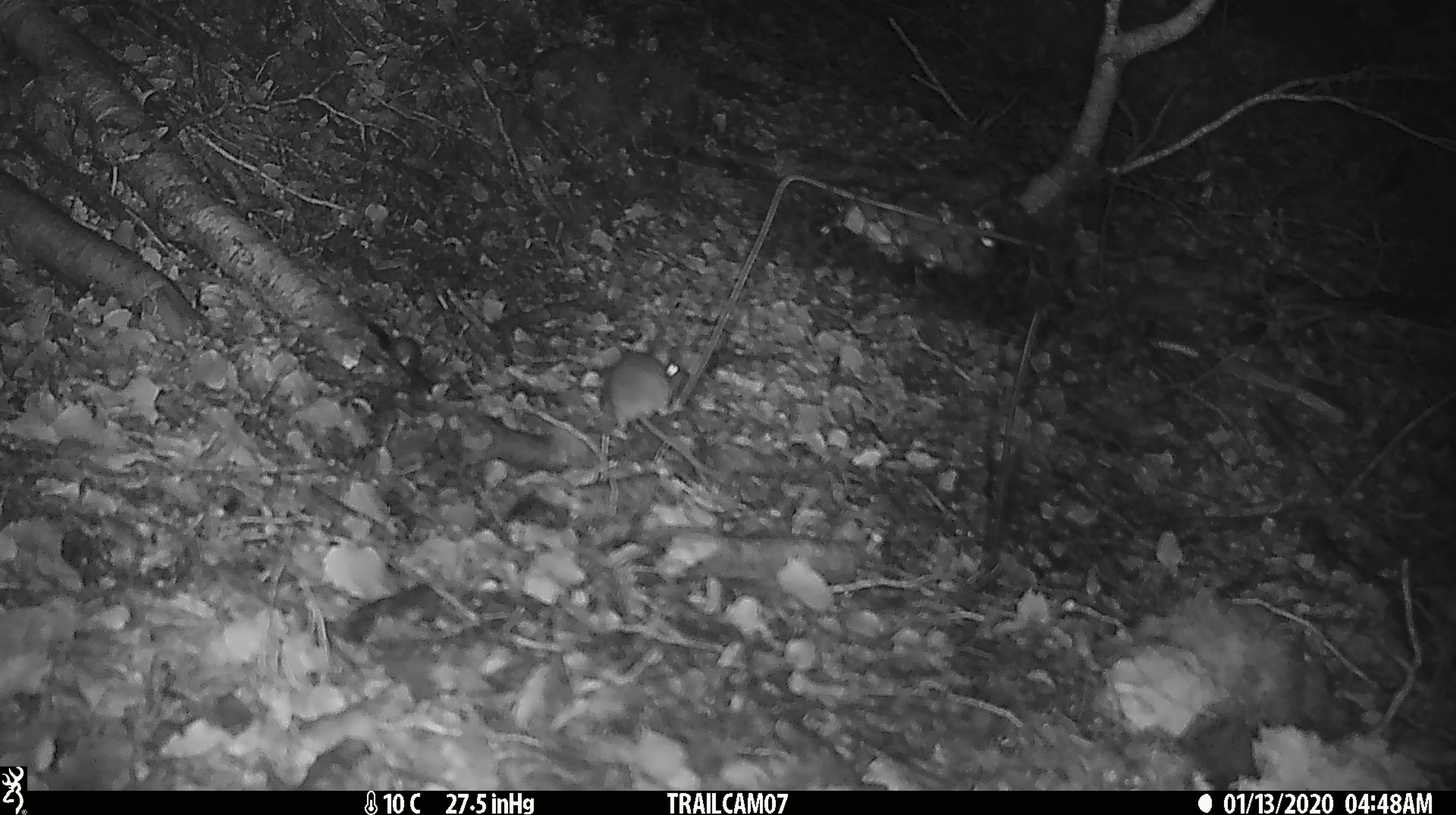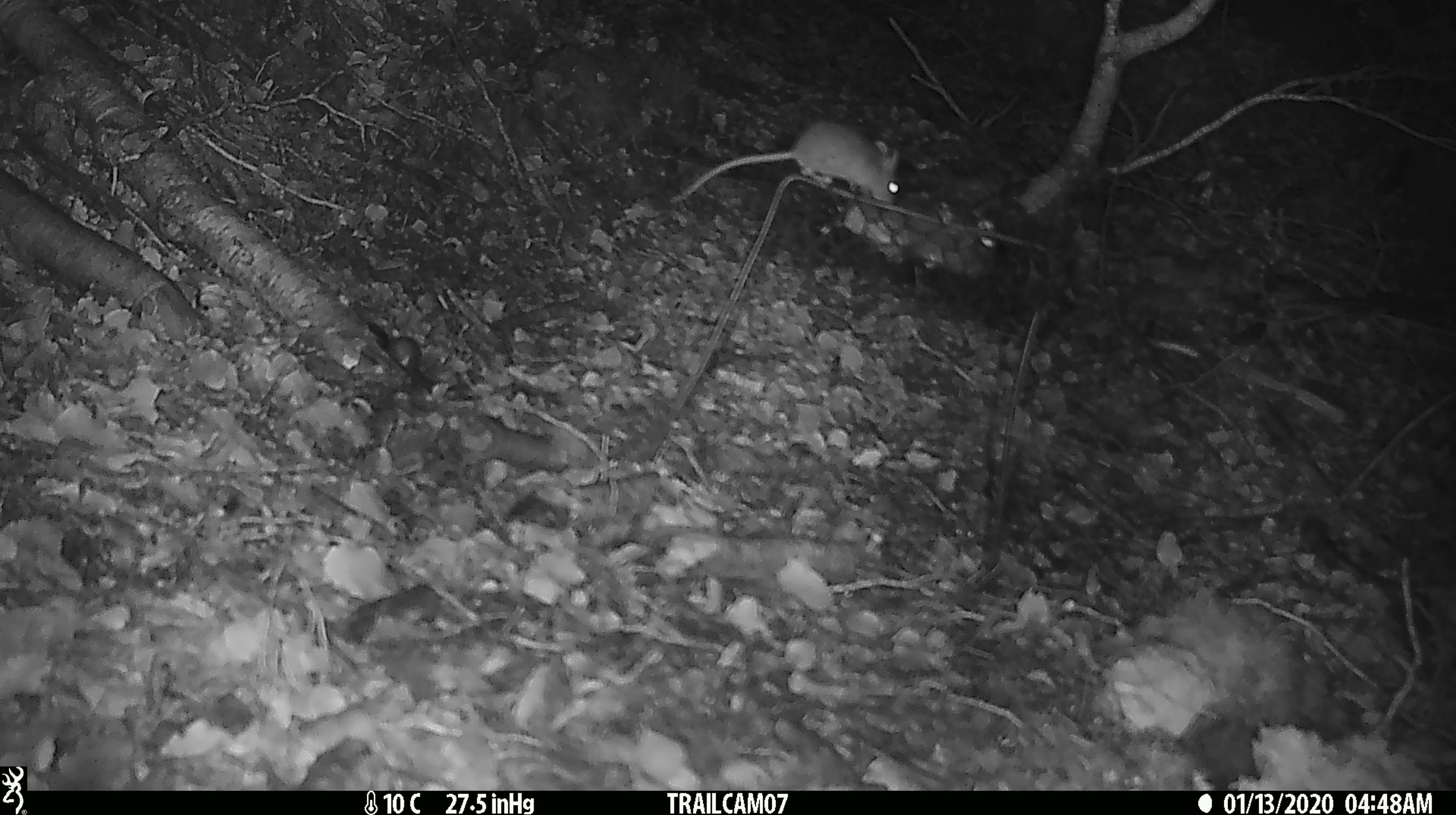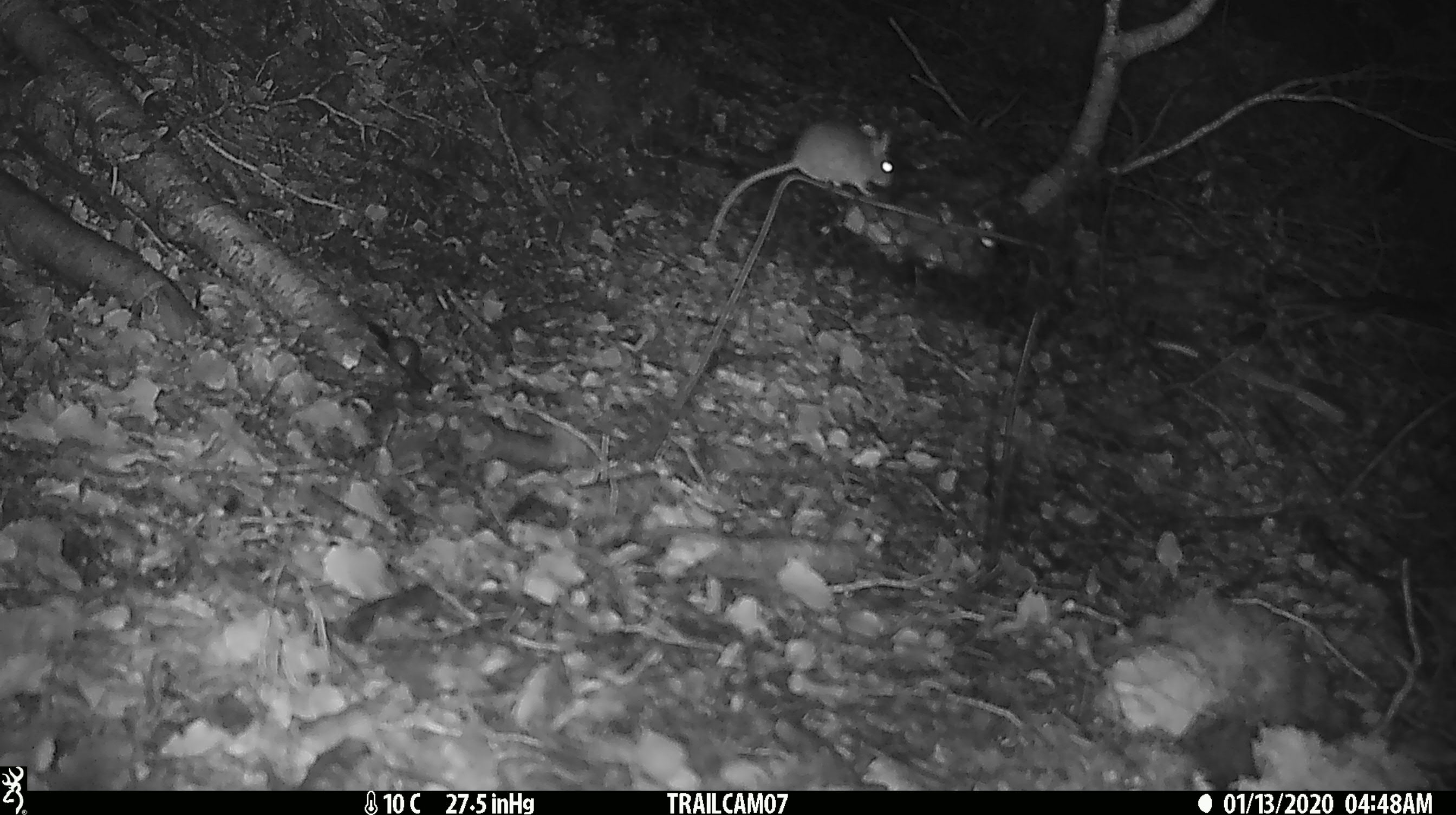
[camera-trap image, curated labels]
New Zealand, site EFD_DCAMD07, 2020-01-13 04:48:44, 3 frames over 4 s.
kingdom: Animalia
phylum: Chordata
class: Mammalia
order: Rodentia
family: Muridae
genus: Mus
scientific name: Mus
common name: mouse